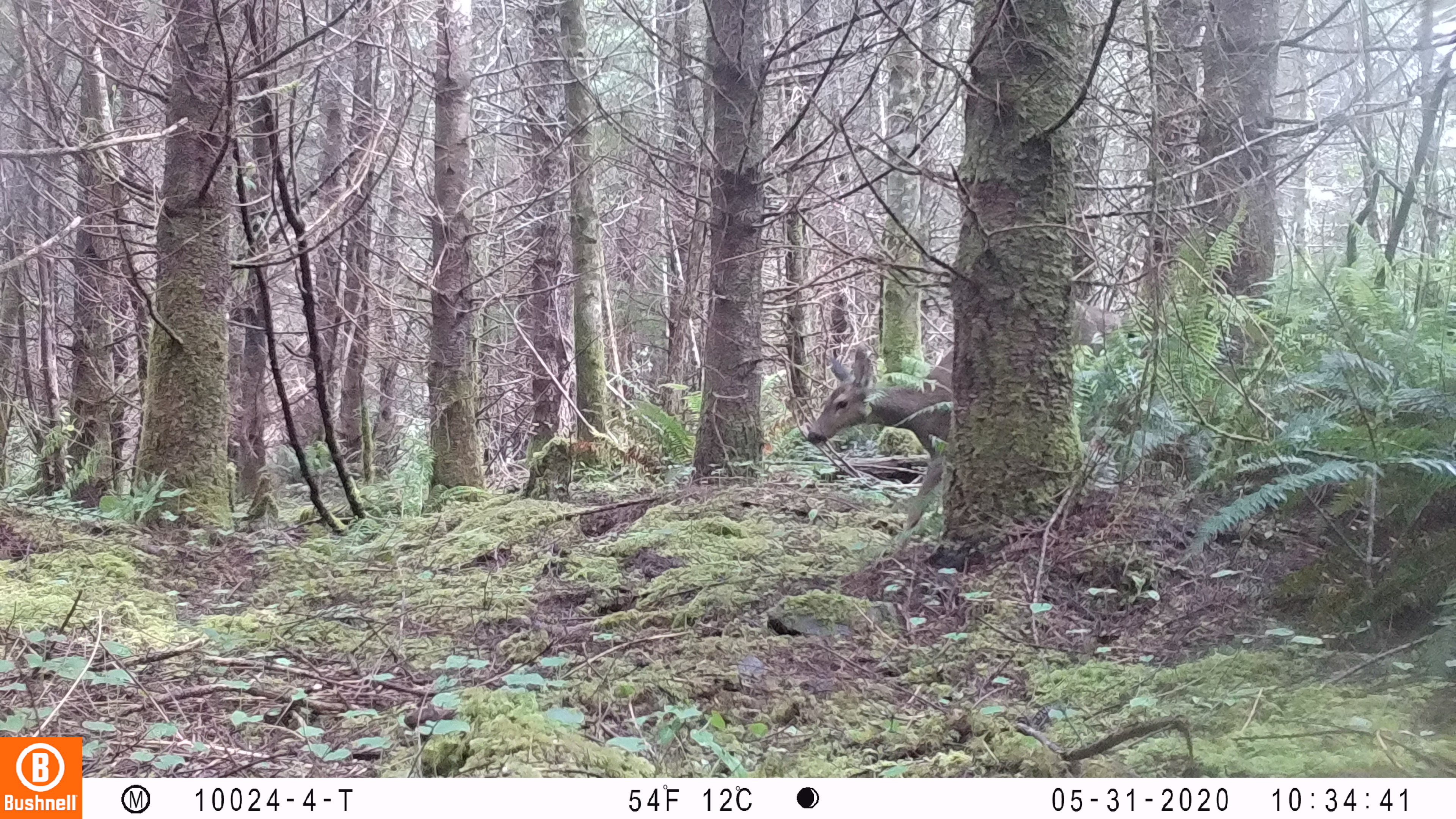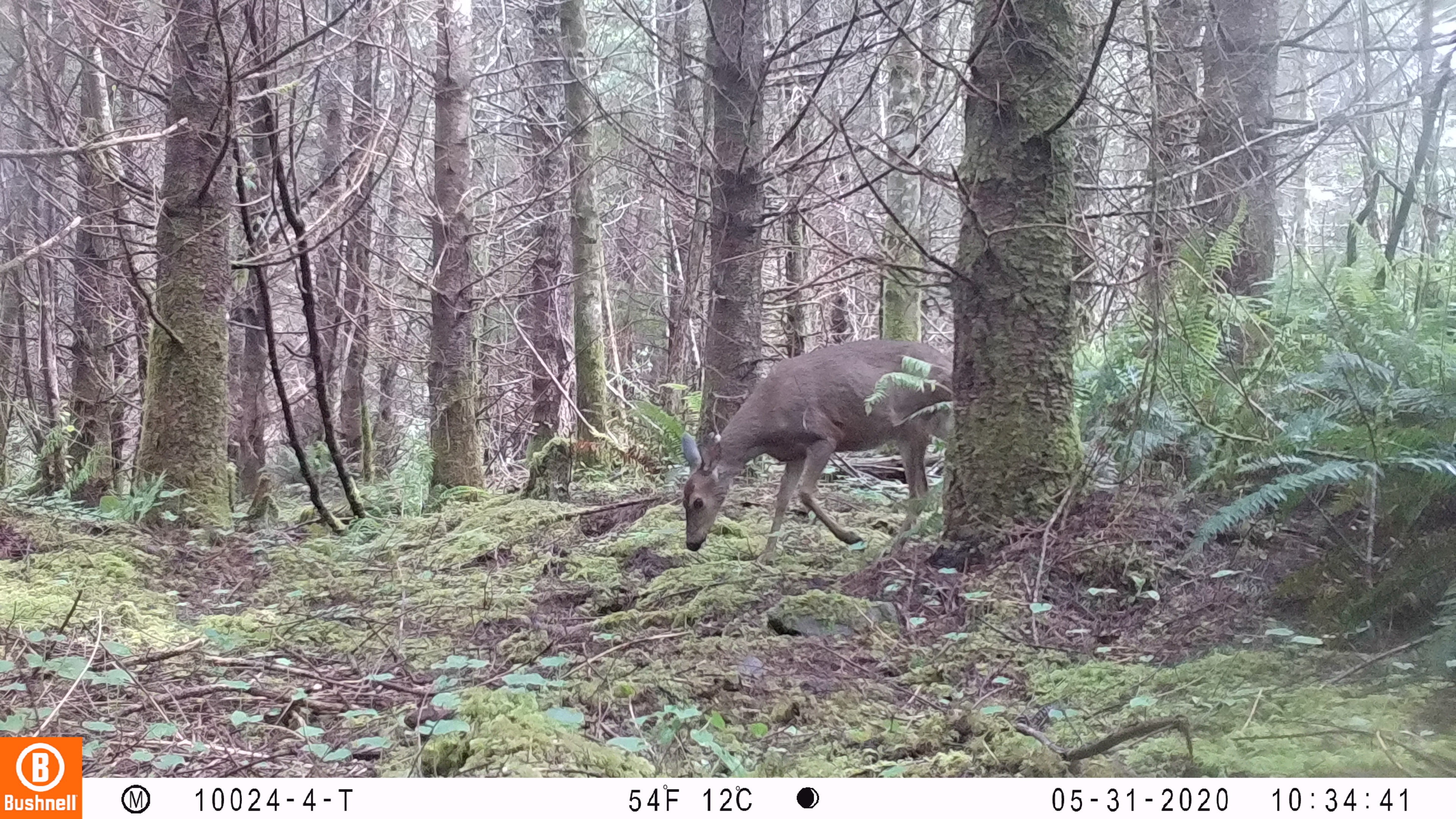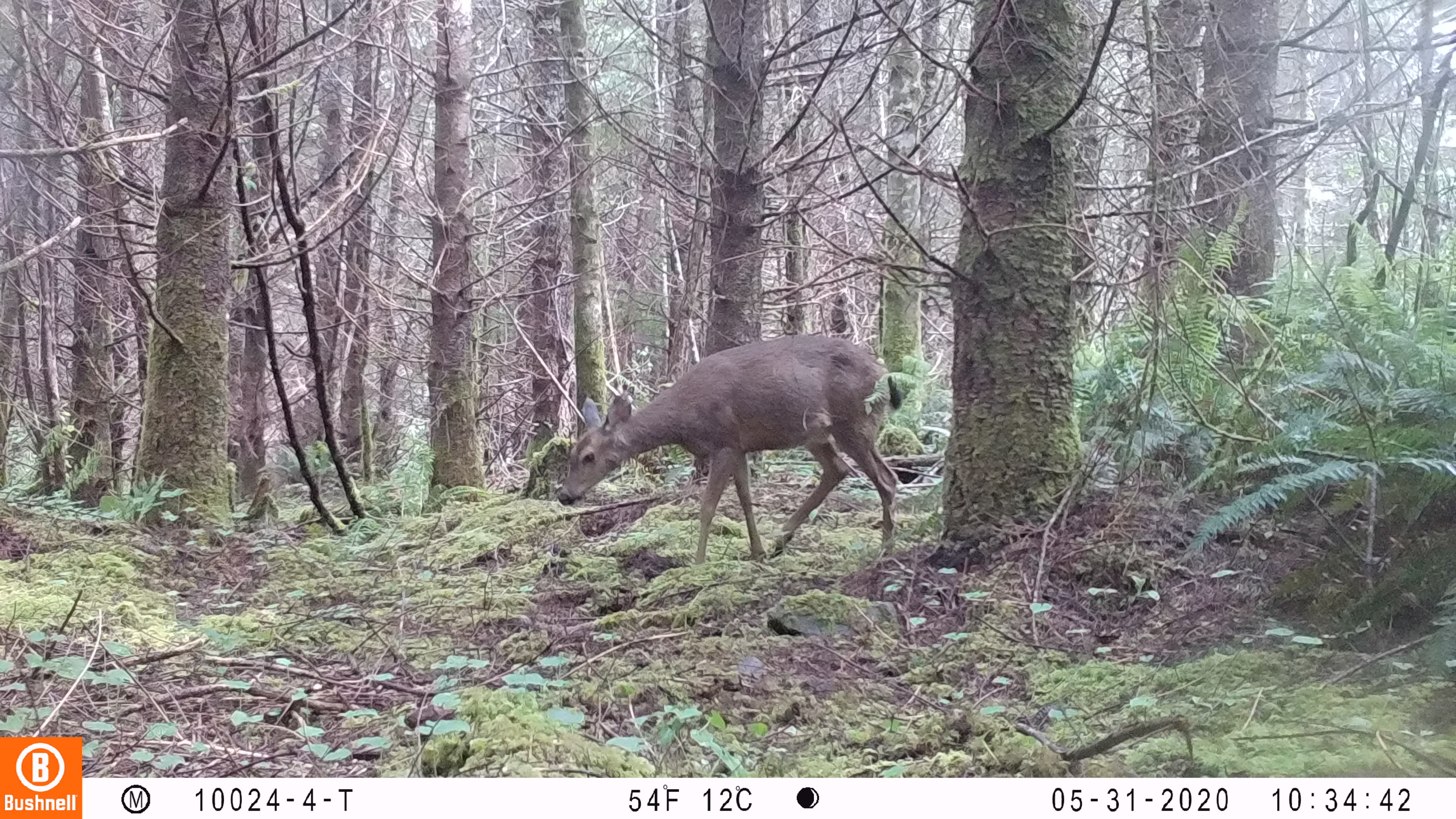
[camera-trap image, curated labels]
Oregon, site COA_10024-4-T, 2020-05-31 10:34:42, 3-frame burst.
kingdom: Animalia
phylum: Chordata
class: Mammalia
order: Artiodactyla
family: Cervidae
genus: Odocoileus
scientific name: Odocoileus hemionus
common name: black-tailed deer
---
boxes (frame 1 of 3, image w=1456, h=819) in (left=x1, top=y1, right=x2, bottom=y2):
black-tailed deer: (left=797, top=332, right=954, bottom=535)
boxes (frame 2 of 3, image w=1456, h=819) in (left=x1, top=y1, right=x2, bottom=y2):
black-tailed deer: (left=675, top=321, right=948, bottom=567)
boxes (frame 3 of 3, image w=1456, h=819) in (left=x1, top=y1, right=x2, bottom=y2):
black-tailed deer: (left=552, top=323, right=903, bottom=567)